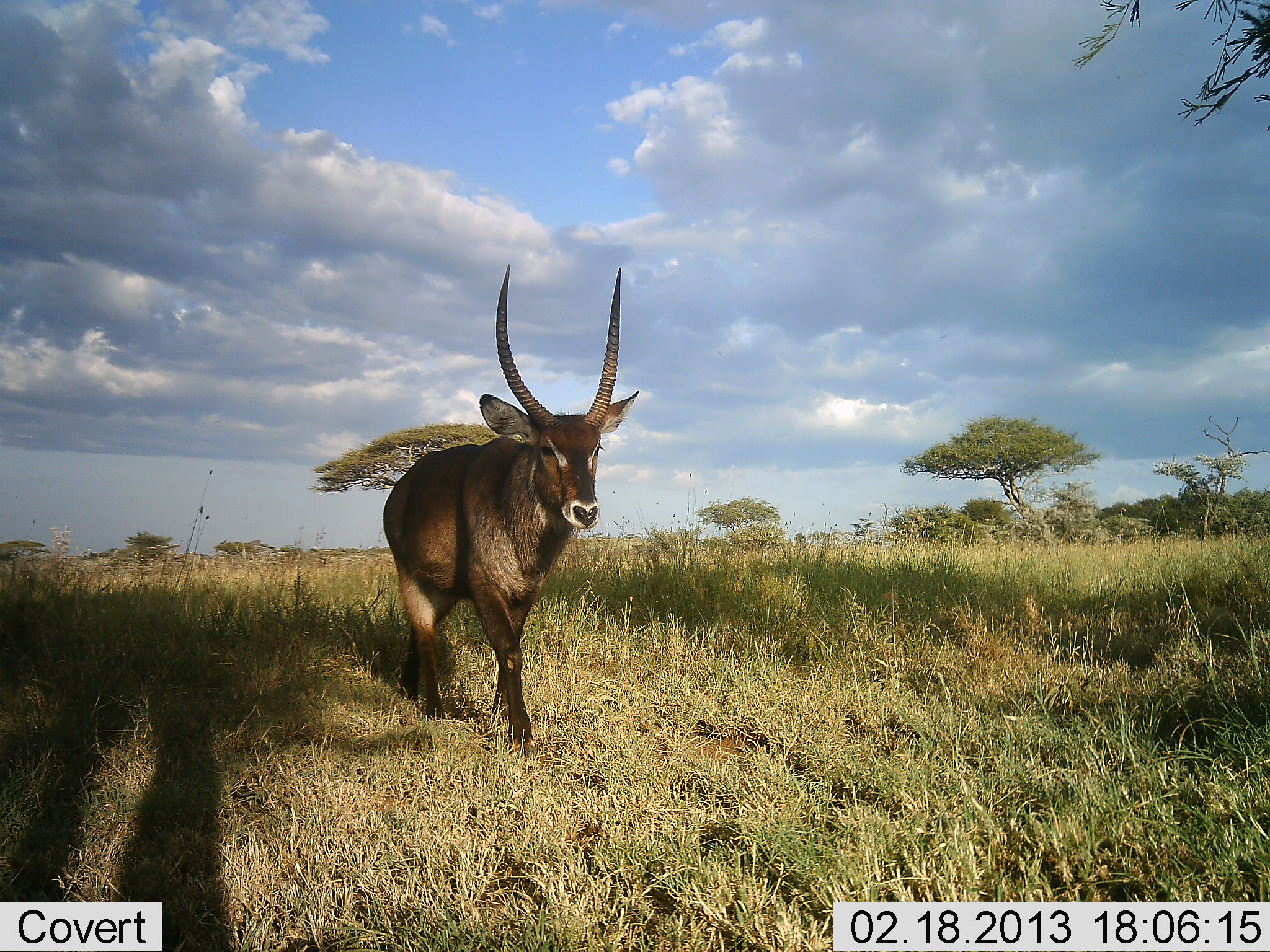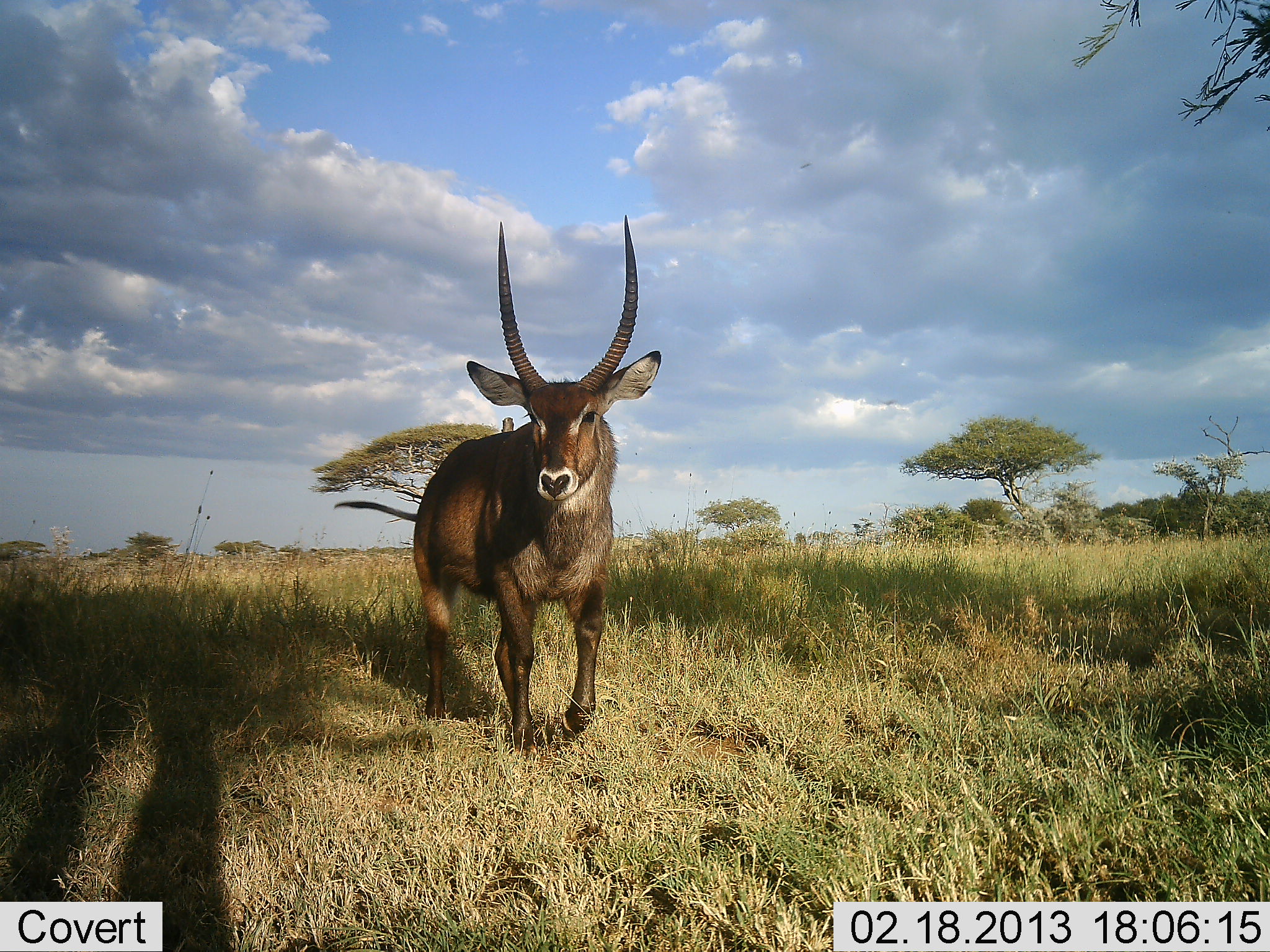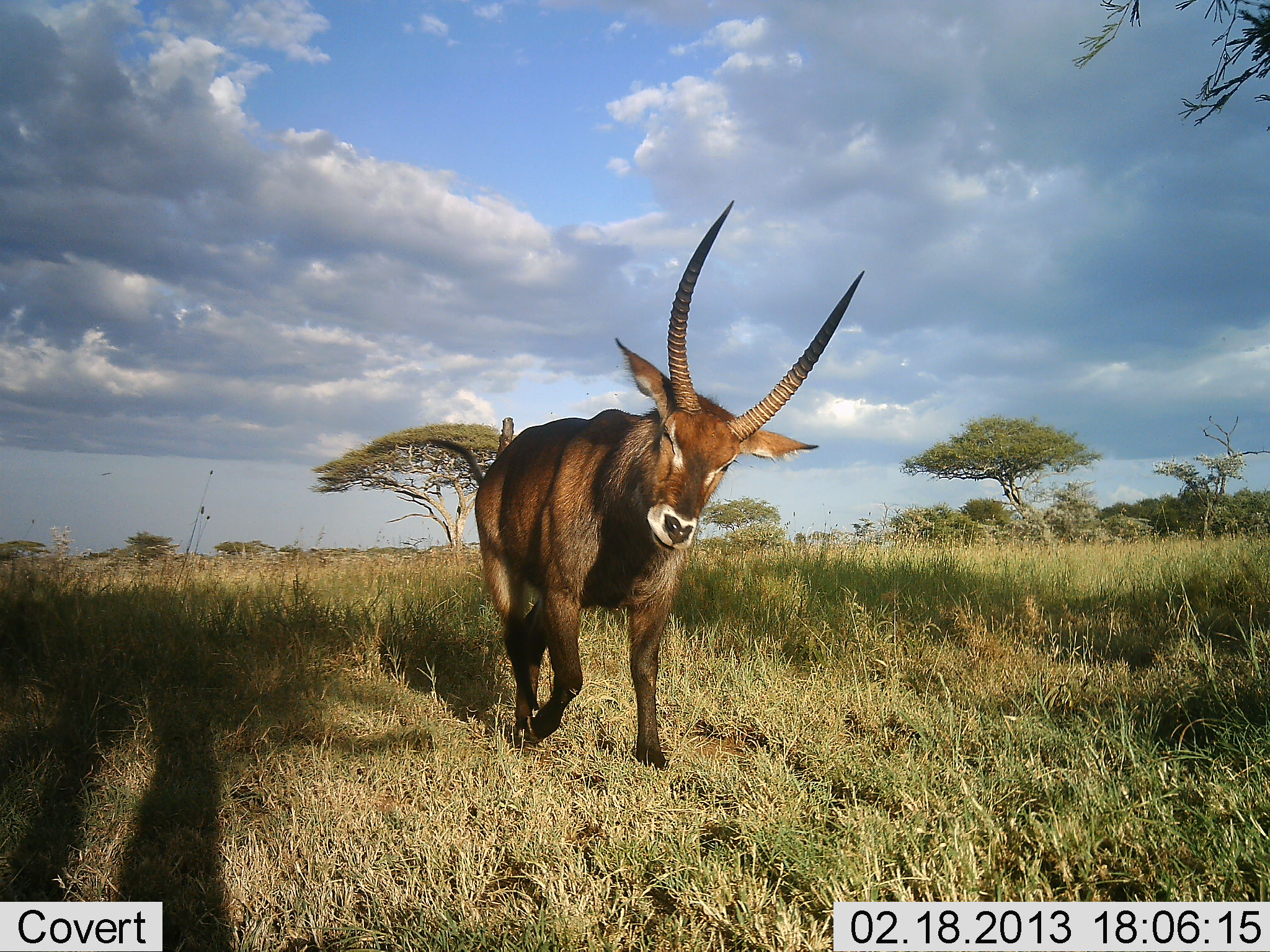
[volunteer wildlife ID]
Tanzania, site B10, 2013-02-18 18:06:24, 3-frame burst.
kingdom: Animalia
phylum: Chordata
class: Mammalia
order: Artiodactyla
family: Bovidae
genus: Kobus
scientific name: Kobus ellipsiprymnus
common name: waterbuck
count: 1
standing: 0%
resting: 0%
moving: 100%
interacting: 0%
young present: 0%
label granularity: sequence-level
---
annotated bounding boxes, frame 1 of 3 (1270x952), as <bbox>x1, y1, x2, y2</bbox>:
animal: <bbox>380, 261, 642, 754</bbox>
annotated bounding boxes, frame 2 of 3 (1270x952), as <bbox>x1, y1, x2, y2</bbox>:
animal: <bbox>332, 214, 661, 760</bbox>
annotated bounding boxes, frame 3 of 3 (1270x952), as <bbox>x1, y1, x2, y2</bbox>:
animal: <bbox>421, 199, 867, 776</bbox>